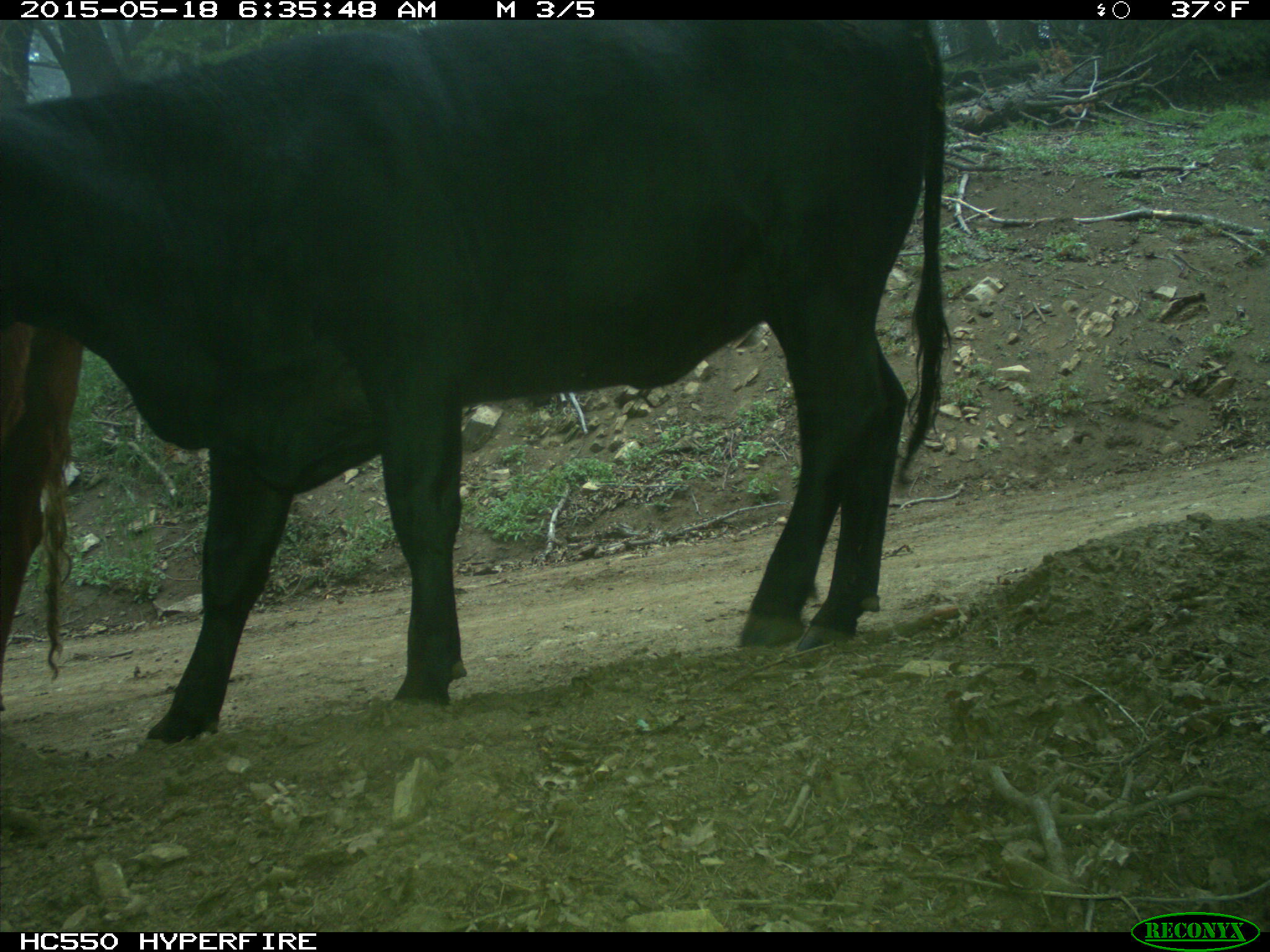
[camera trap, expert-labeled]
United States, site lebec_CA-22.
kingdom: Animalia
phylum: Chordata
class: Mammalia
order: Artiodactyla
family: Bovidae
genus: Bos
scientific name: Bos taurus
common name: domestic cow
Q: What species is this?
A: Bos taurus (domestic cow).